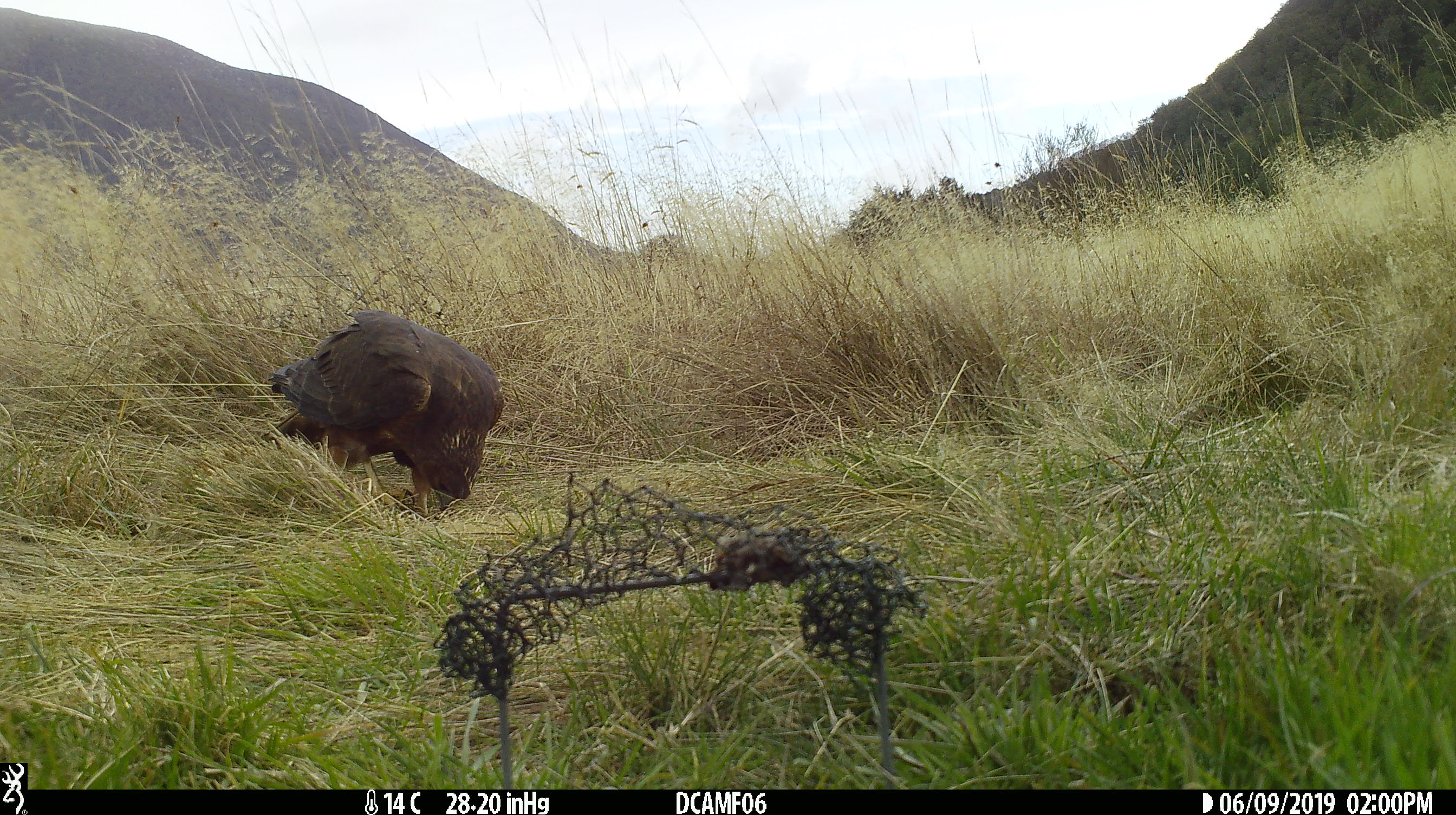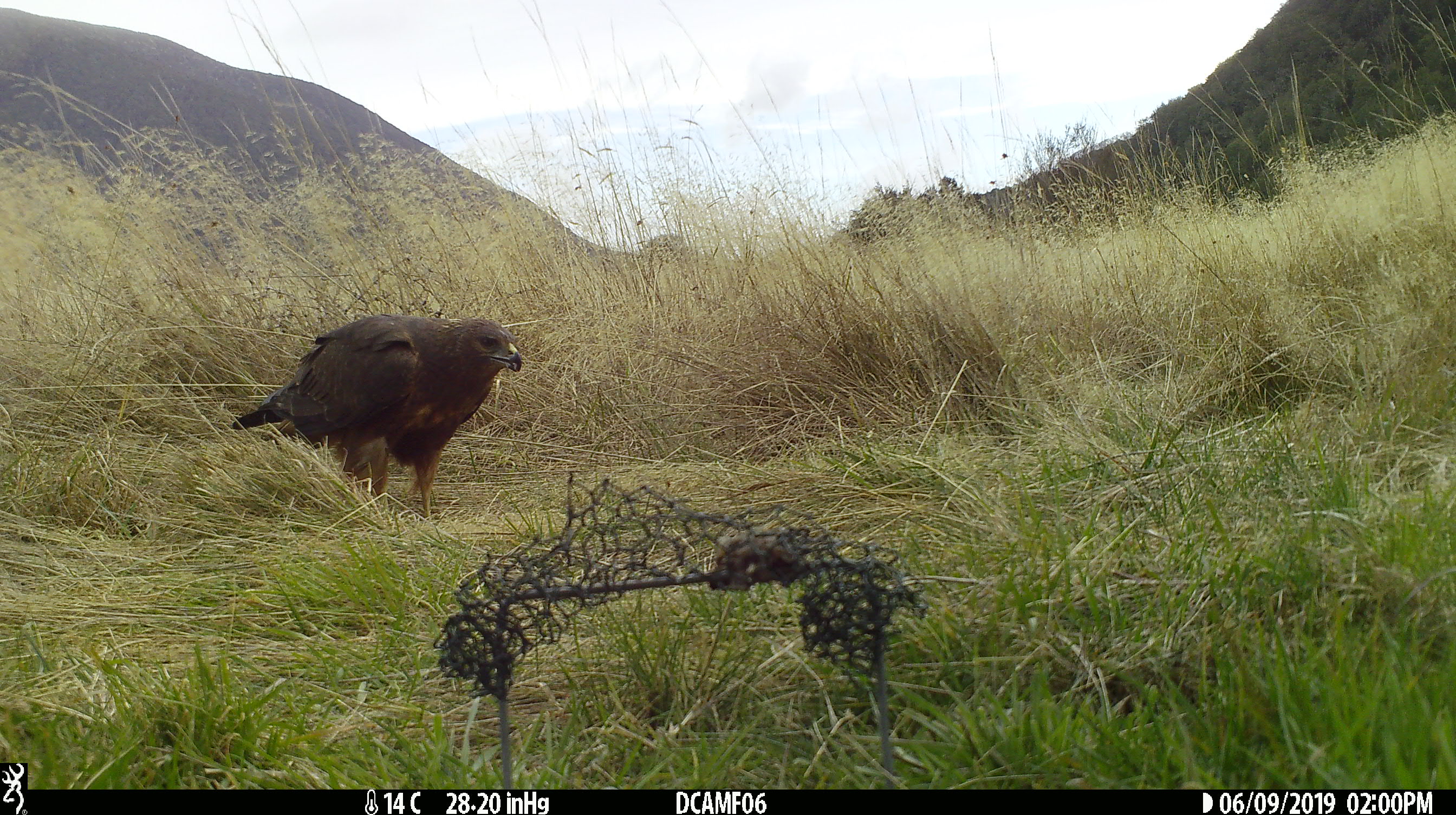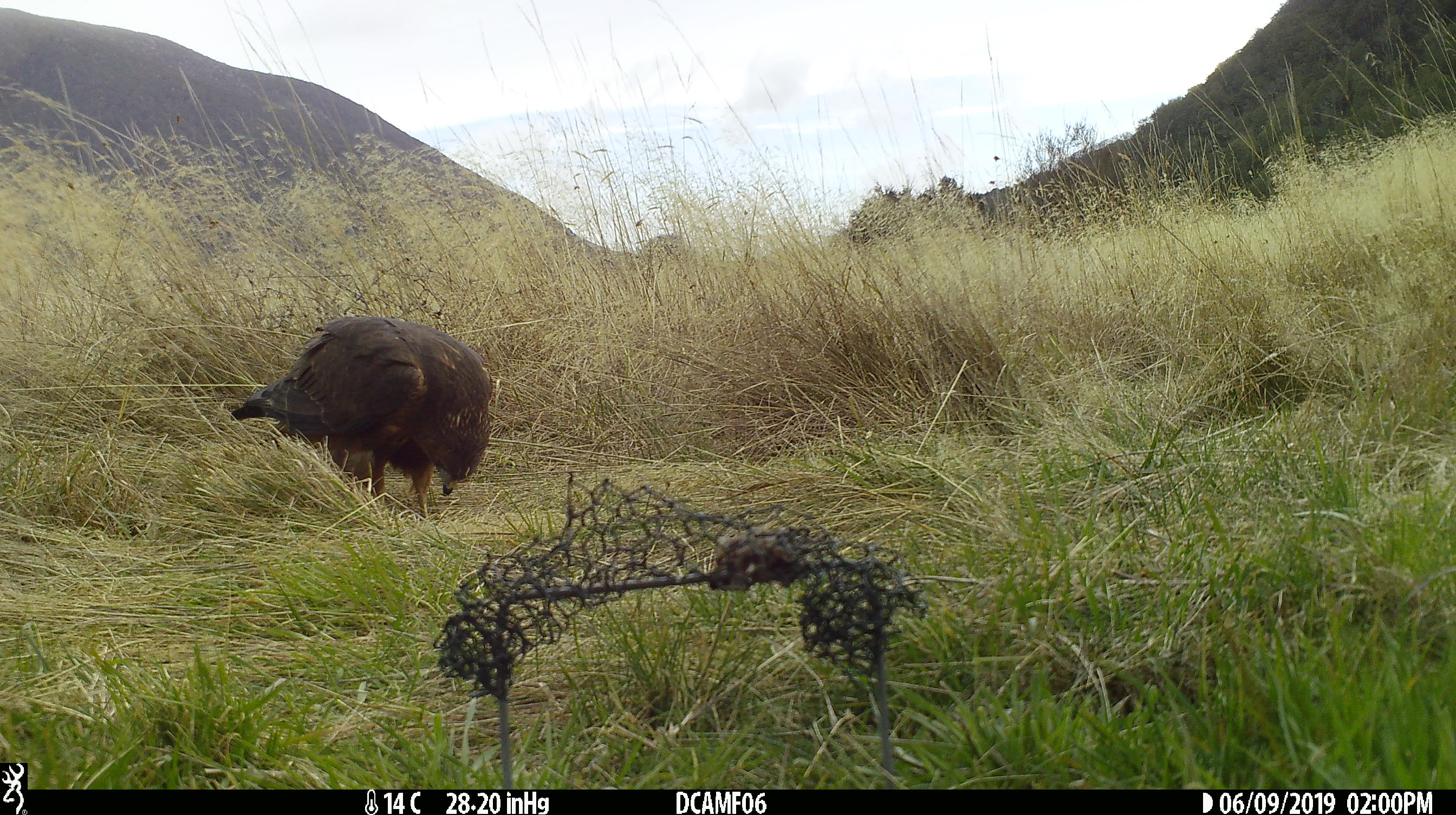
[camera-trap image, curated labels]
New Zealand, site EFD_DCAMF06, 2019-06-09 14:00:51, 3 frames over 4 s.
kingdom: Animalia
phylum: Chordata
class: Aves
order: Accipitriformes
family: Accipitridae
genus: Circus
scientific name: Circus approximans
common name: swamp harrier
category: harrier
Harrier (swamp harrier) (Circus approximans).